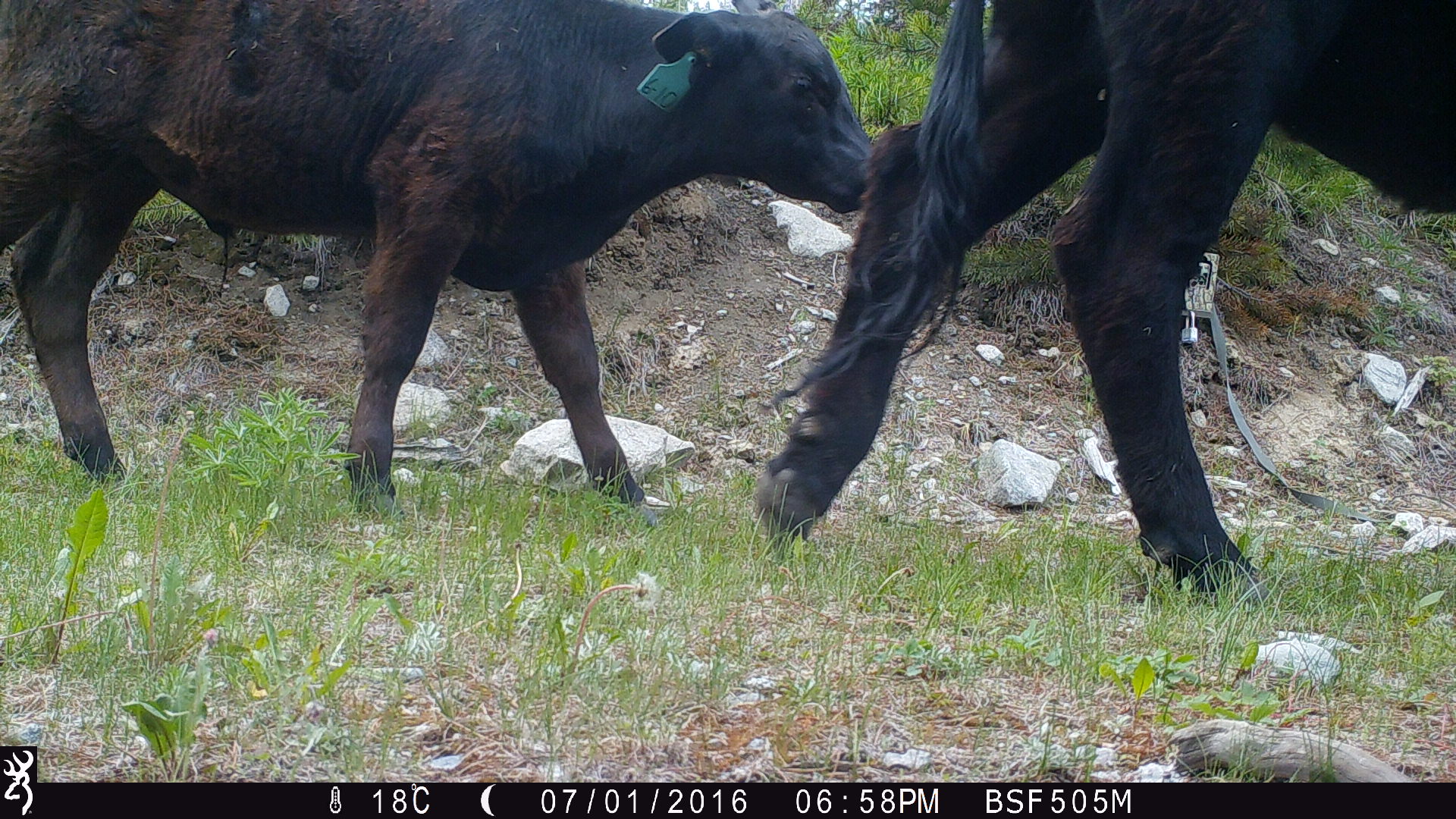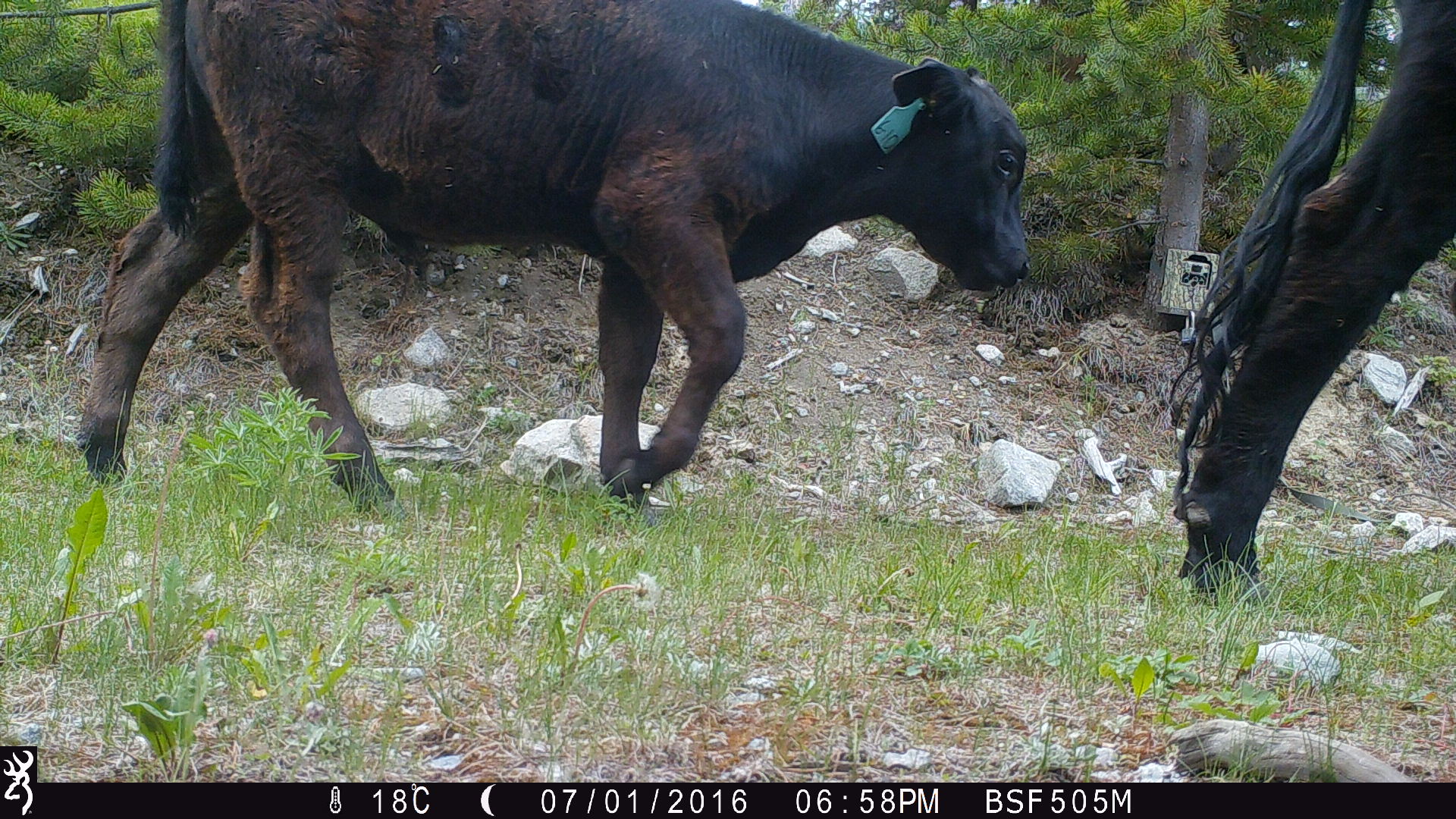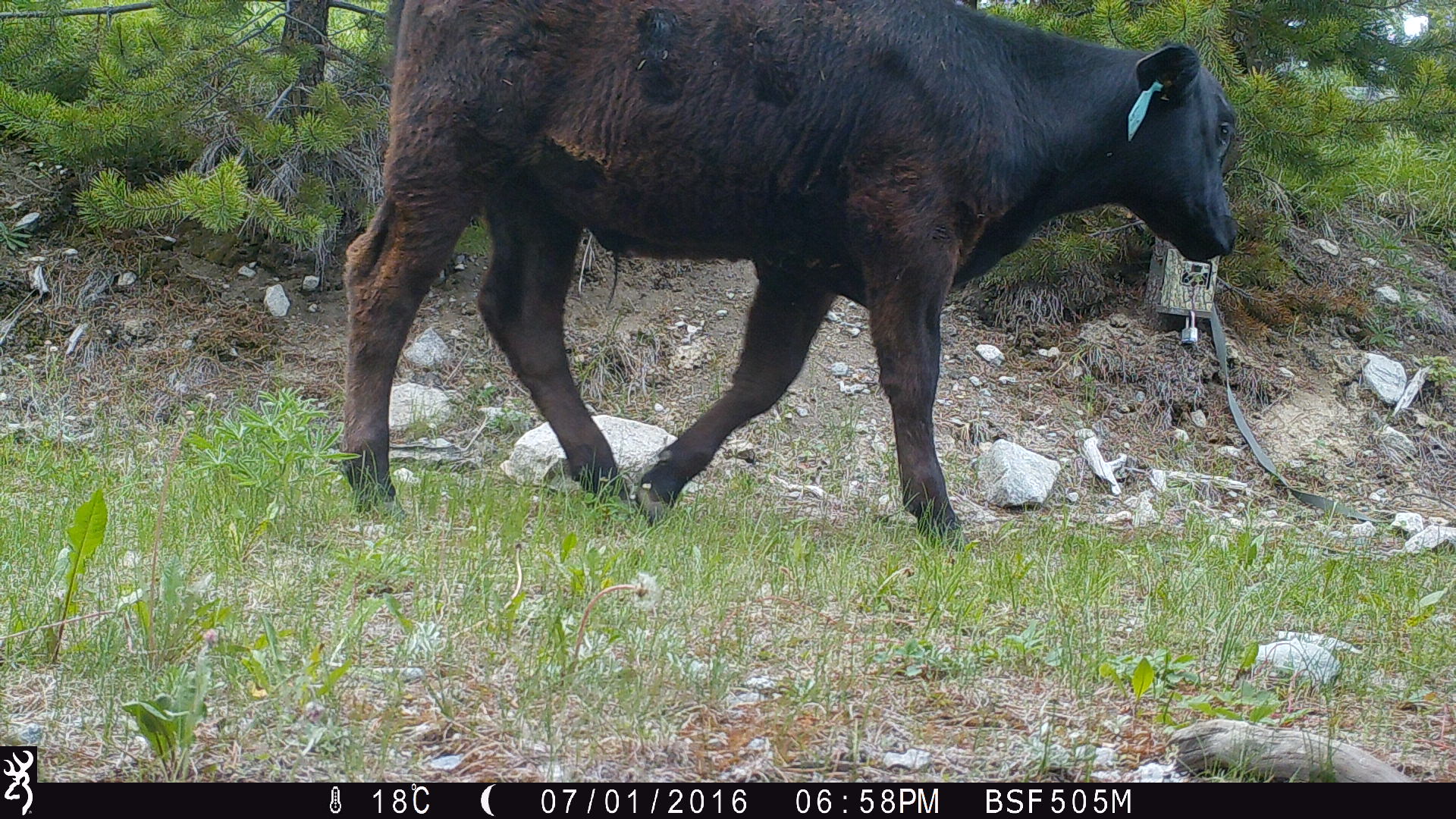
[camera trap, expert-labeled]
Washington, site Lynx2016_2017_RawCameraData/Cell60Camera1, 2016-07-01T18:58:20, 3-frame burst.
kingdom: Animalia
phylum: Chordata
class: Mammalia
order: Artiodactyla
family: Bovidae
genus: Bos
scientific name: Bos taurus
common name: domestic cattle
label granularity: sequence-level